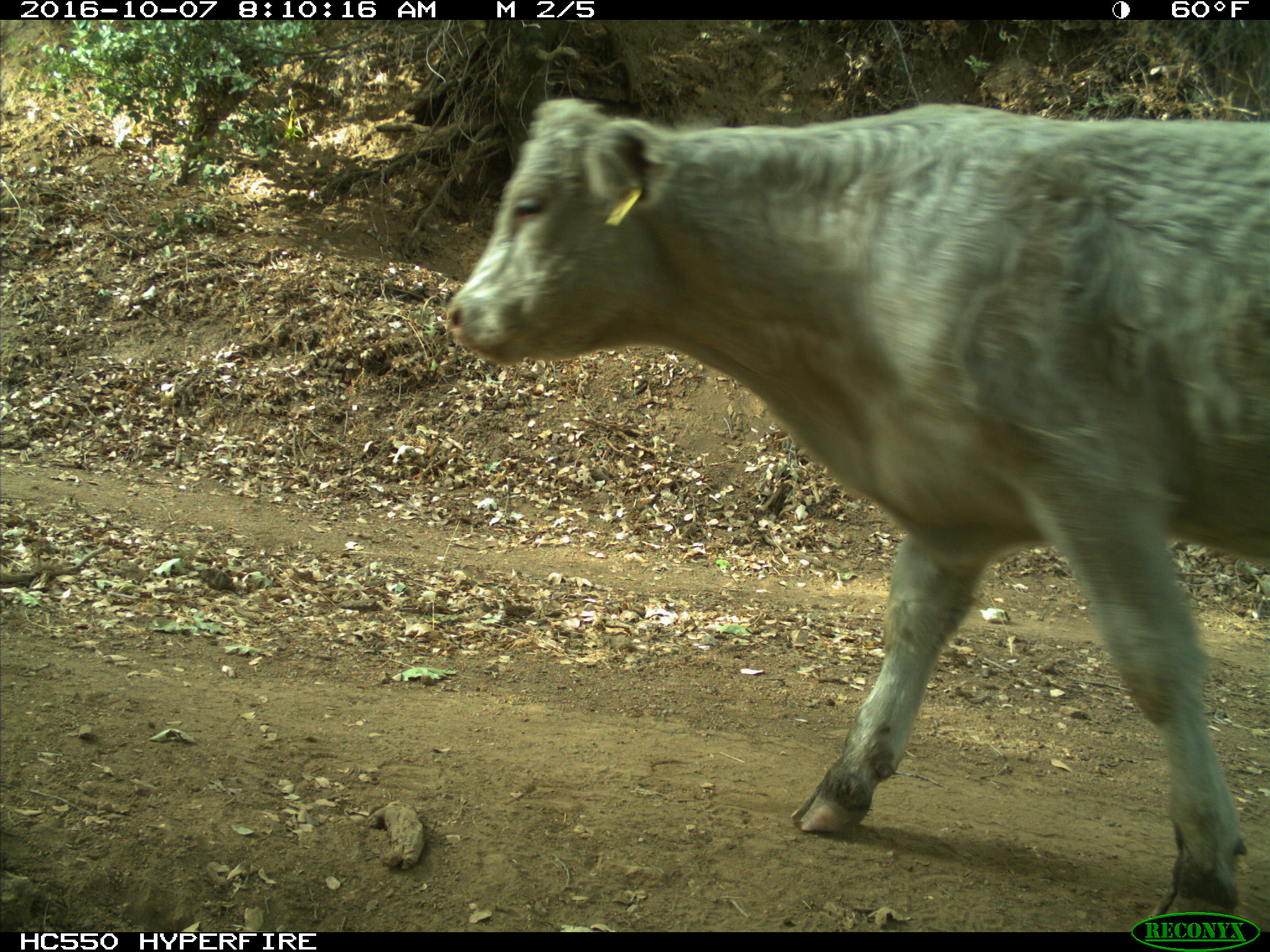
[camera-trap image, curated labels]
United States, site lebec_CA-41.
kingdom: Animalia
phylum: Chordata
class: Mammalia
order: Artiodactyla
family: Bovidae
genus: Bos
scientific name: Bos taurus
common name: domestic cow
Bos taurus (domestic cow).